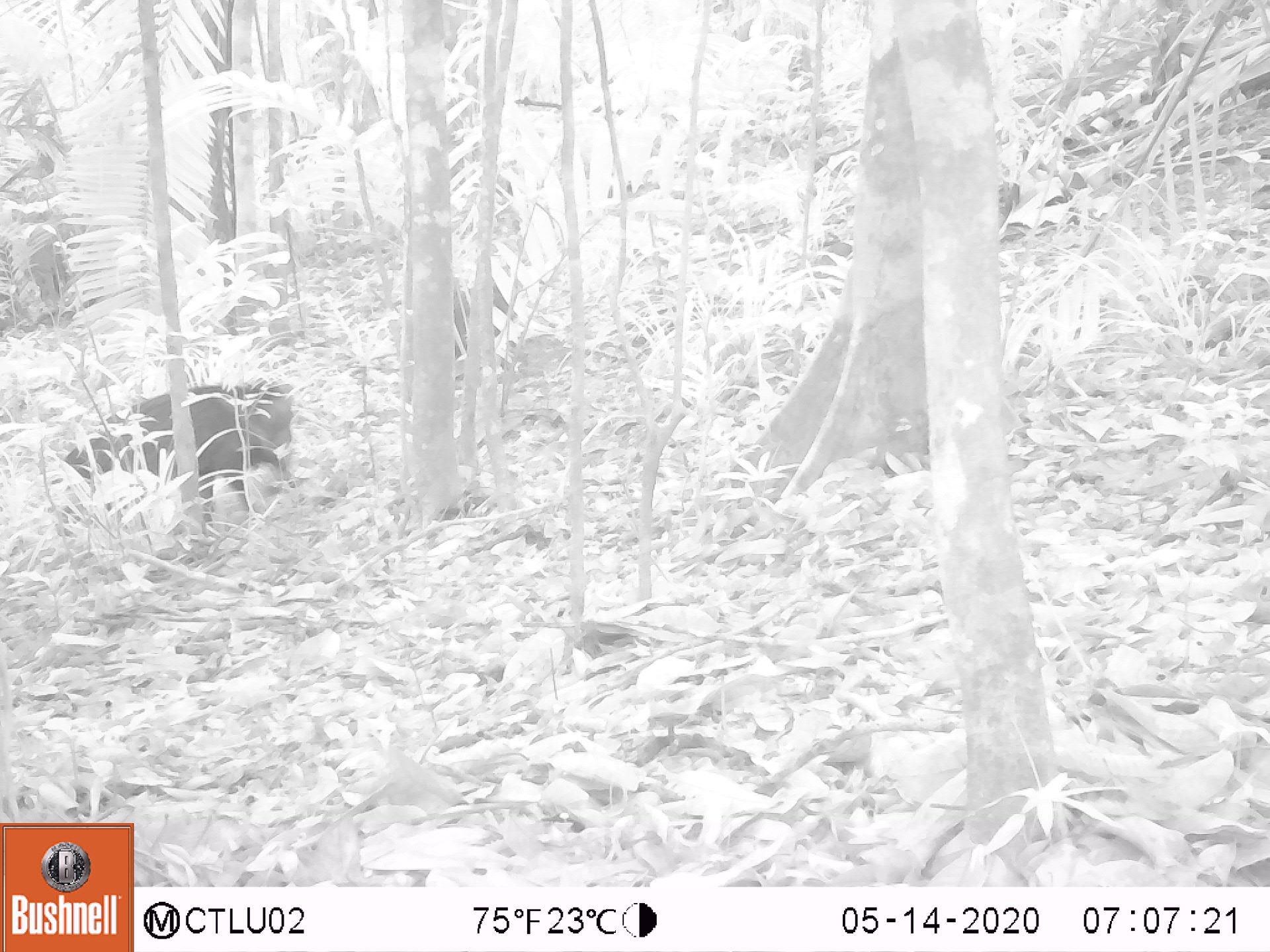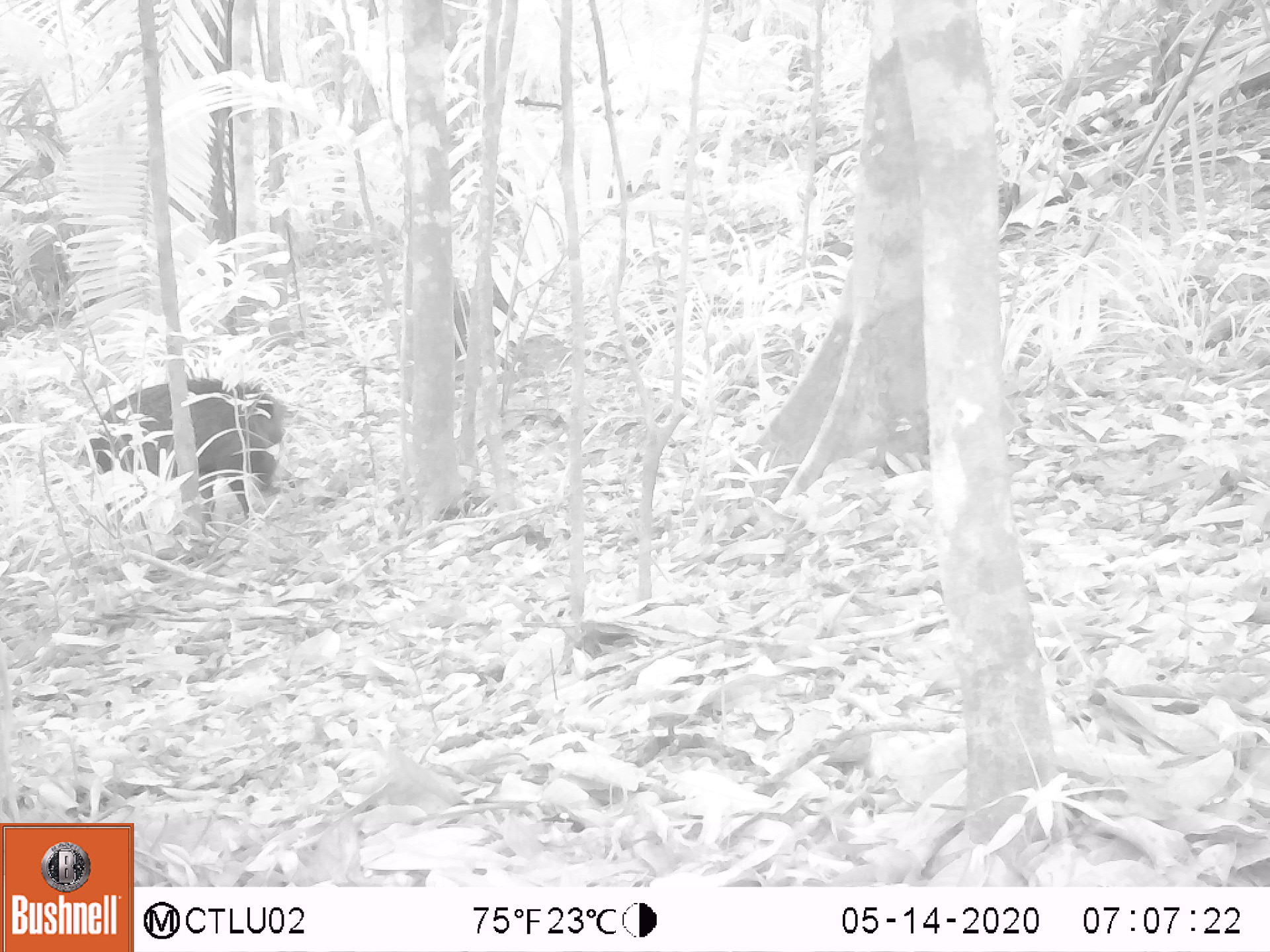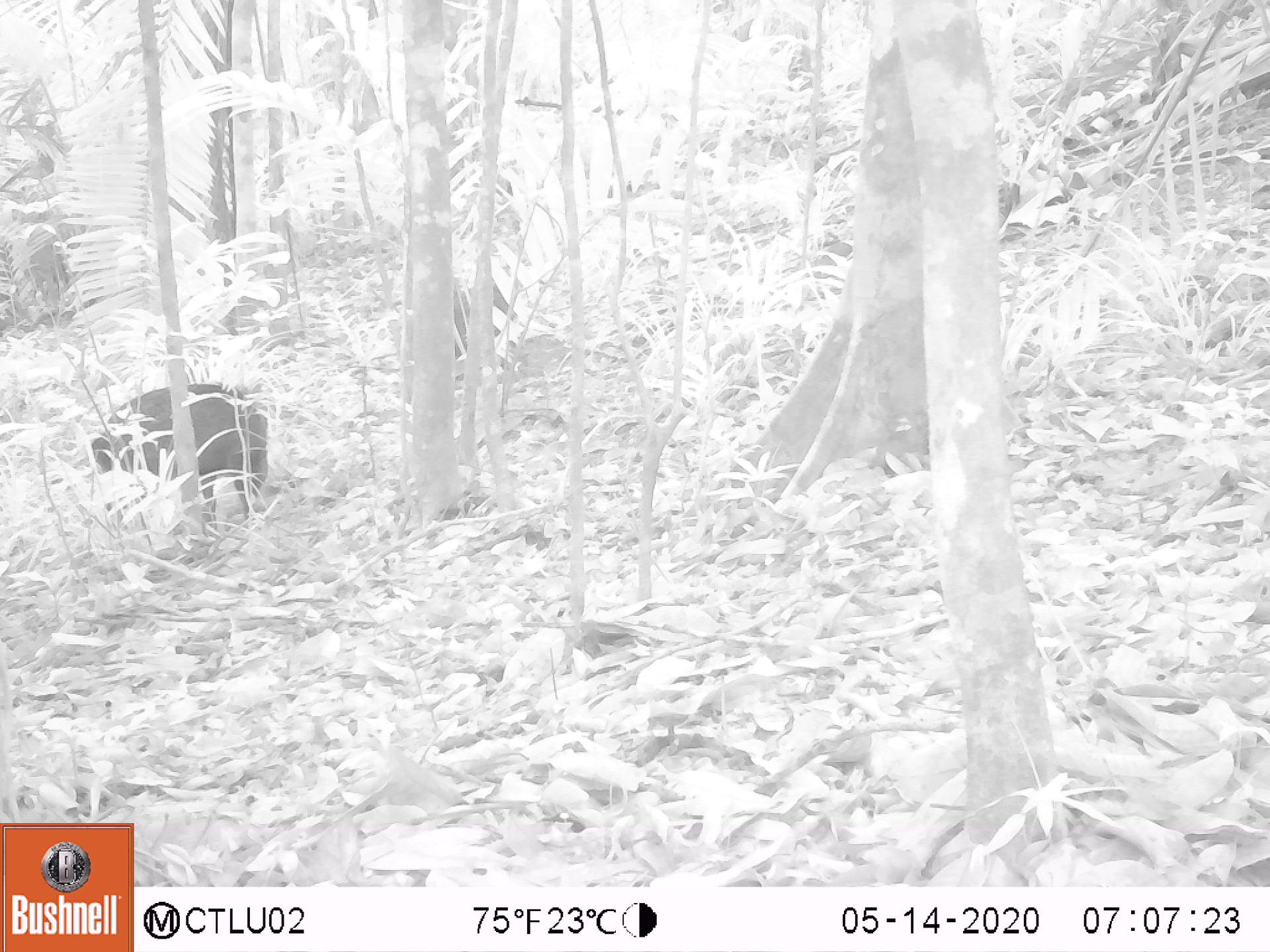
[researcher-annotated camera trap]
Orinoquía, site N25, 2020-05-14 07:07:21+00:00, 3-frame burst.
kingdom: Animalia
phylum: Chordata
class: Mammalia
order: Artiodactyla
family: Tayassuidae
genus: Tayassu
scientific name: Tayassu pecari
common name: white-lipped peccary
White-lipped peccary (Tayassu pecari).